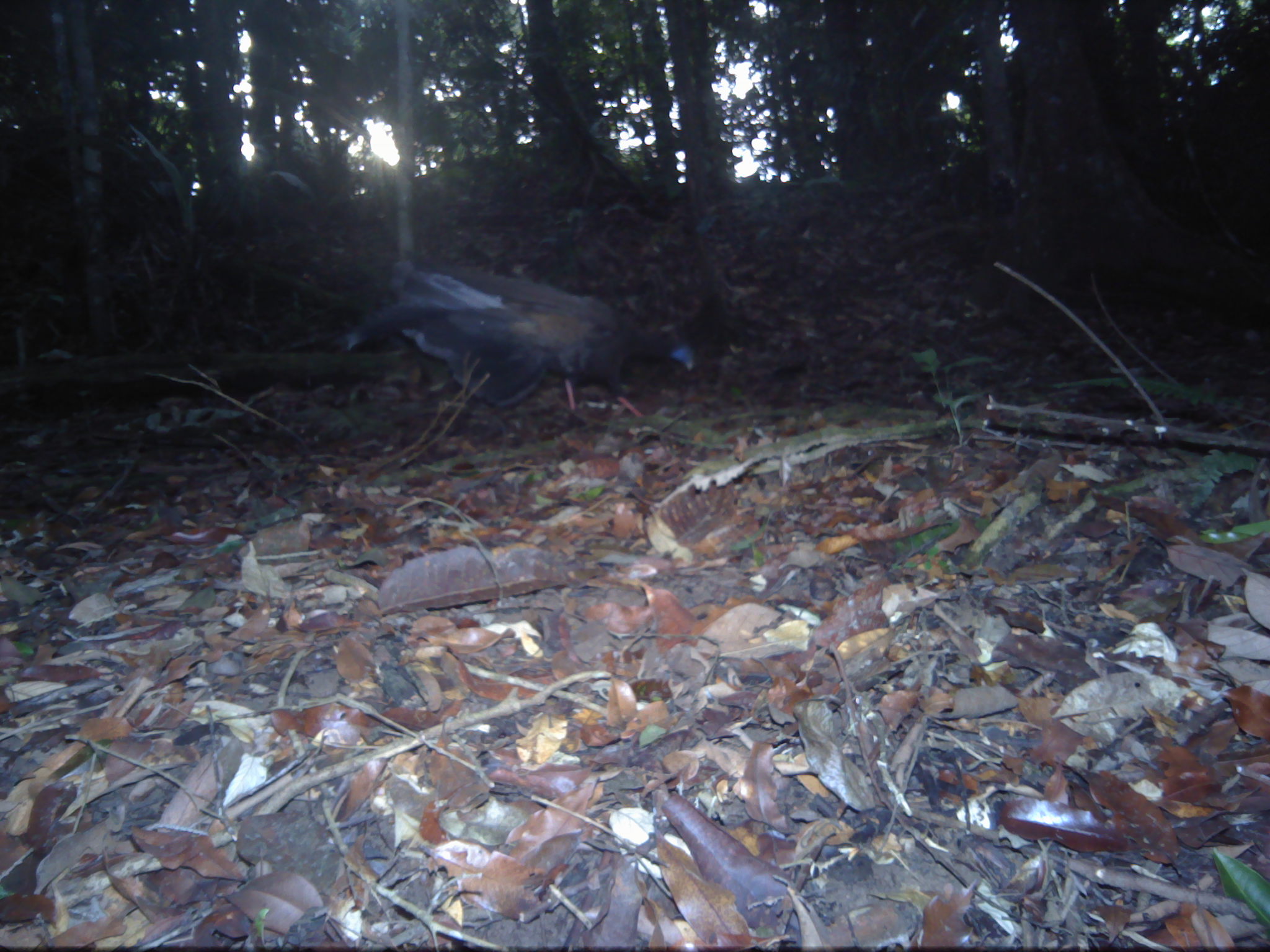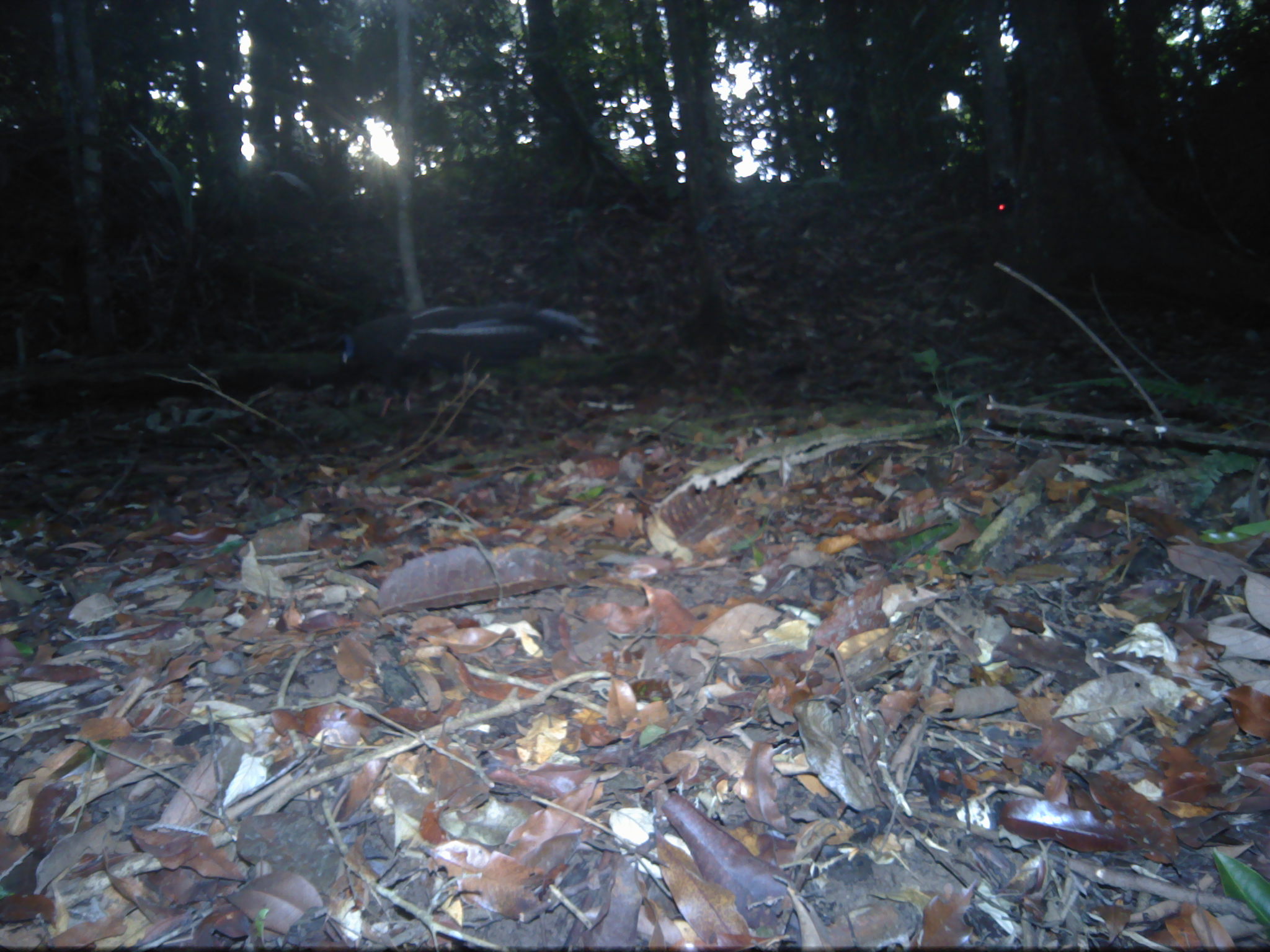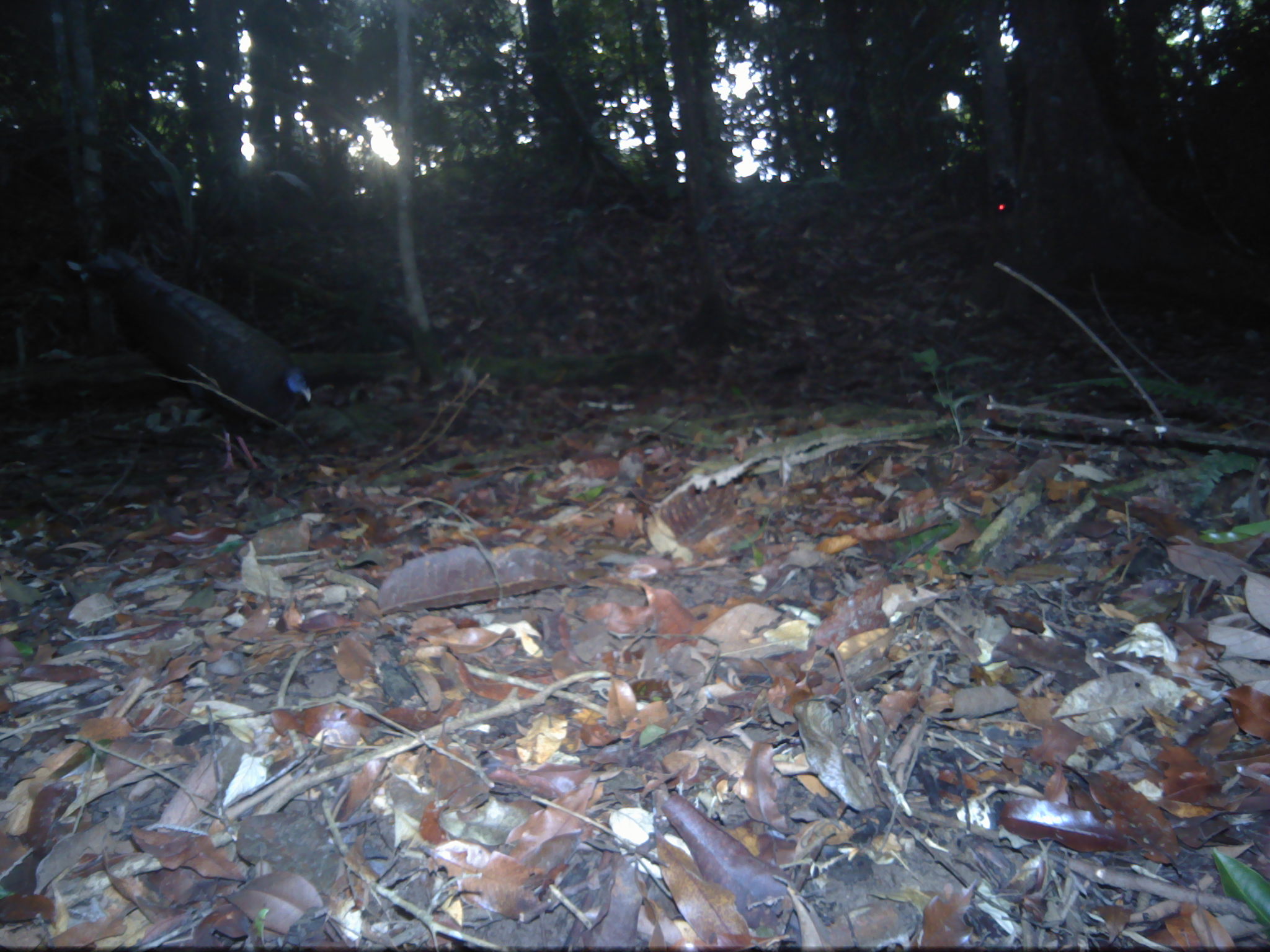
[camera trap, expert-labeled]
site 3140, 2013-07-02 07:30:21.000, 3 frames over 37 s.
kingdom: Animalia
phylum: Chordata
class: Aves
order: Galliformes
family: Phasianidae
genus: Argusianus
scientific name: Argusianus argus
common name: great argus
Argusianus argus (great argus), count 1.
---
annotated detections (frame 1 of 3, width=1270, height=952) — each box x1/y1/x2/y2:
argusianus argus: 334/252/698/422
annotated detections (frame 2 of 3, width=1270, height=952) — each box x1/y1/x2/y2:
argusianus argus: 327/299/604/420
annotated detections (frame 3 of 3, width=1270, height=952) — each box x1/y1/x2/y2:
argusianus argus: 63/246/314/473